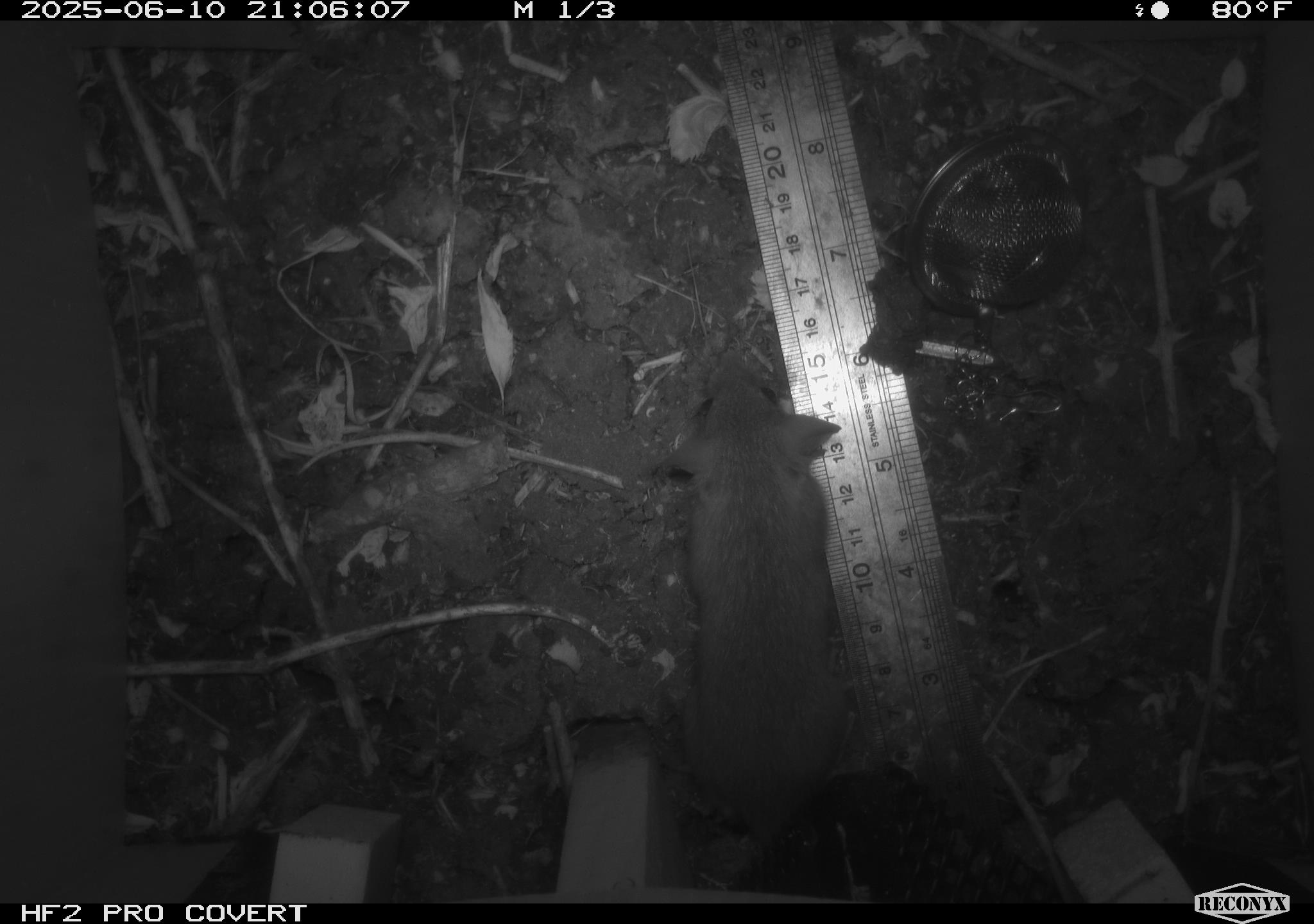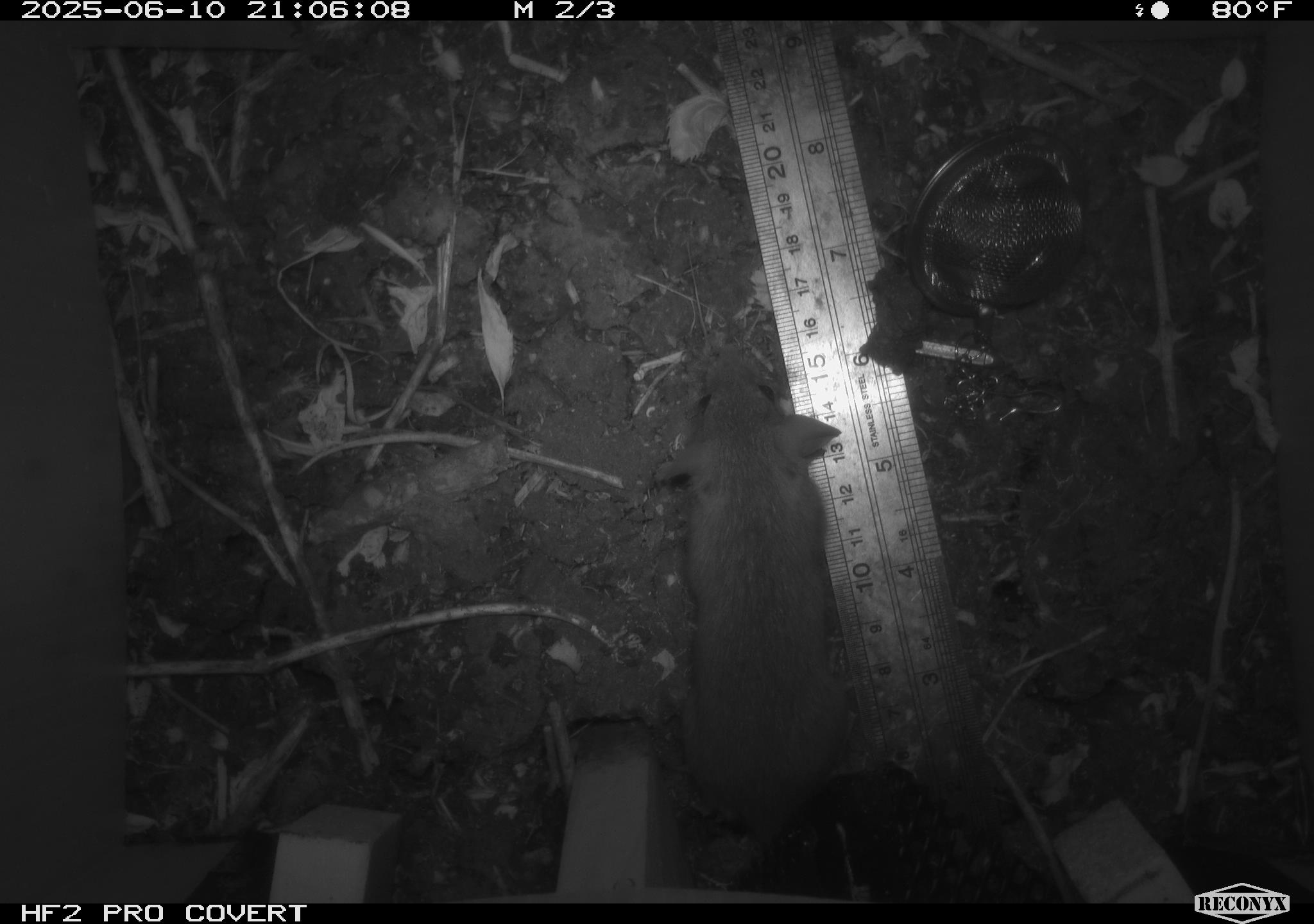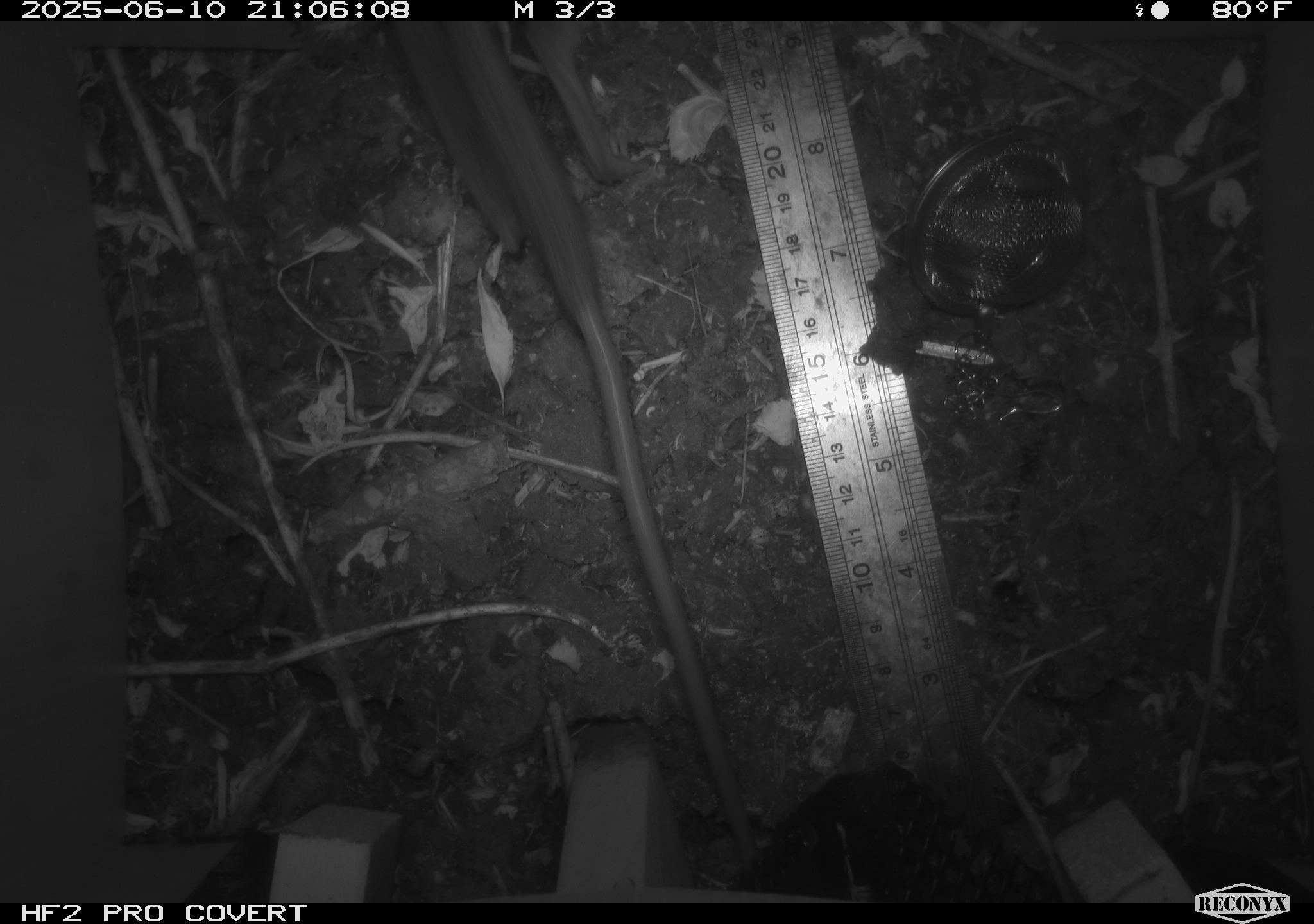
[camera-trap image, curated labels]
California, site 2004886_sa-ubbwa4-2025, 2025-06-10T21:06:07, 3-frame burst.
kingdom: Animalia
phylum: Chordata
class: Mammalia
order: Rodentia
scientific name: Rodentia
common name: rodent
Rodent (Rodentia).